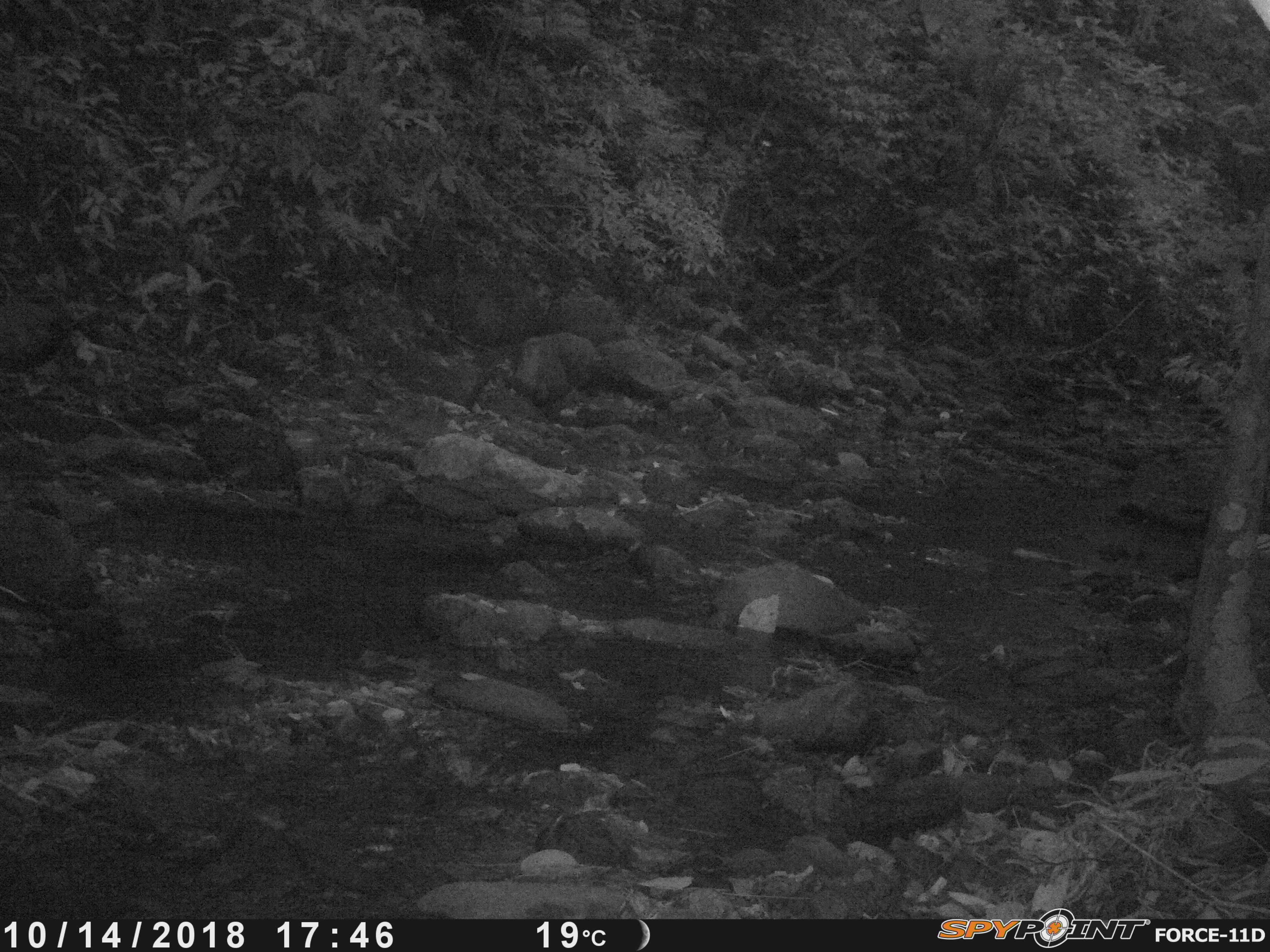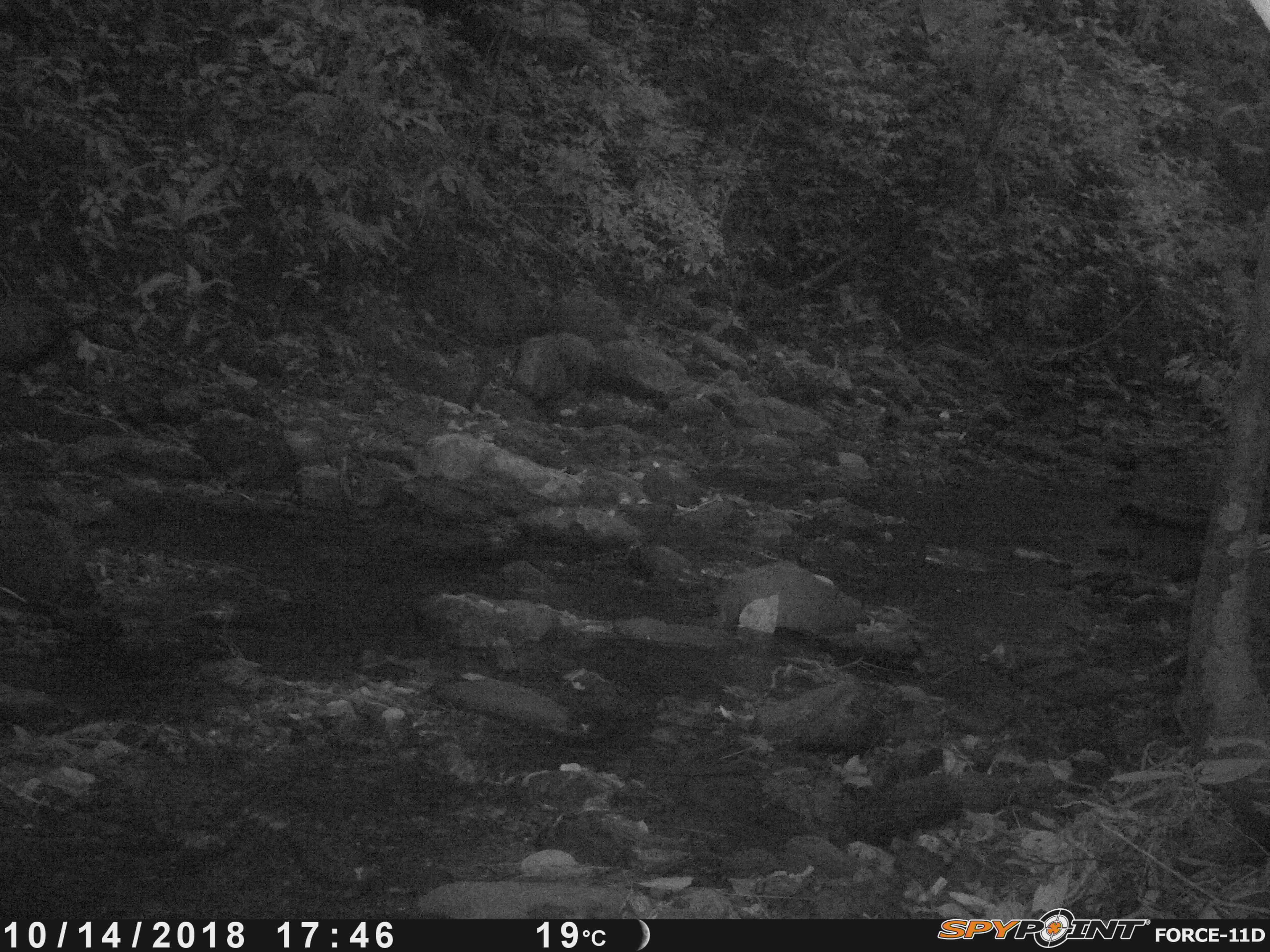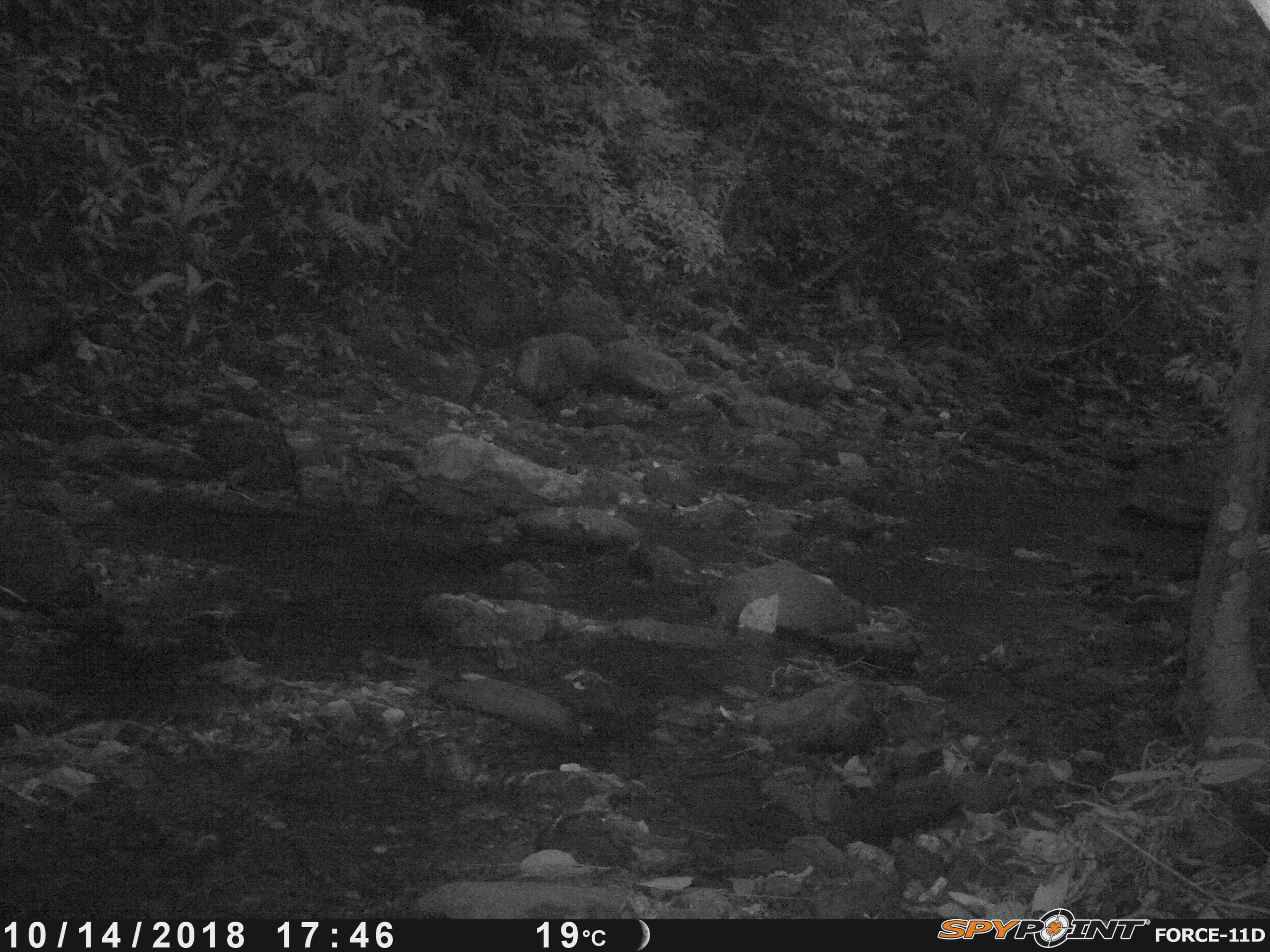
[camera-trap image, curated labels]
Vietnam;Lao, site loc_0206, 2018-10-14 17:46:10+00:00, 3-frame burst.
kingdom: Animalia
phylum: Arthropoda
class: Insecta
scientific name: Insecta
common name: insect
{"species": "insect (Insecta)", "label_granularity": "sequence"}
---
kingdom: Animalia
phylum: Chordata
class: Mammalia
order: Artiodactyla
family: Suidae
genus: Sus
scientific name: Sus scrofa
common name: eurasian wild pig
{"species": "eurasian wild pig (Sus scrofa)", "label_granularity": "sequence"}